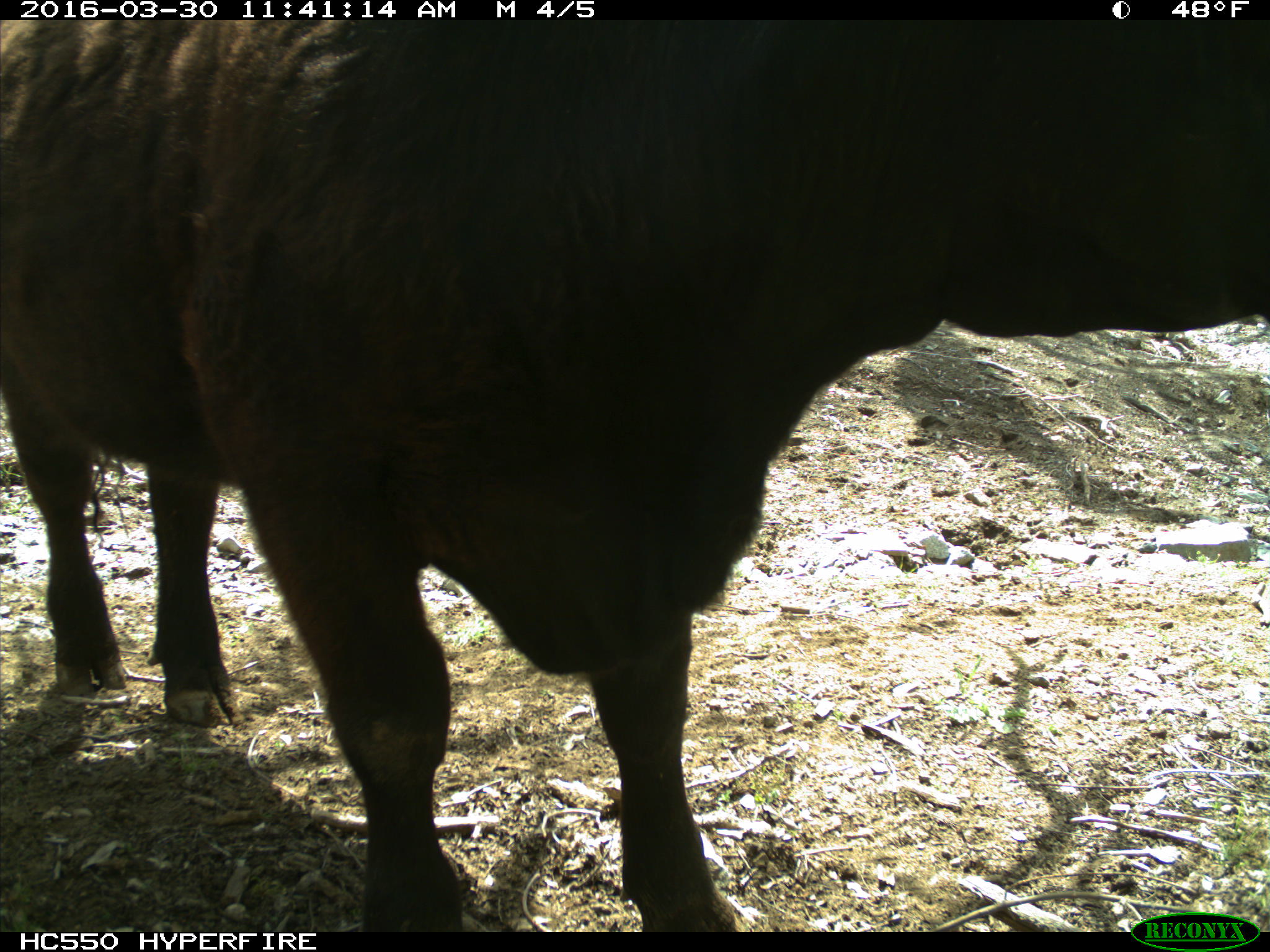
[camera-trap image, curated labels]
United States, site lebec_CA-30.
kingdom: Animalia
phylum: Chordata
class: Mammalia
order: Artiodactyla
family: Bovidae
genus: Bos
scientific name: Bos taurus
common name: domestic cow